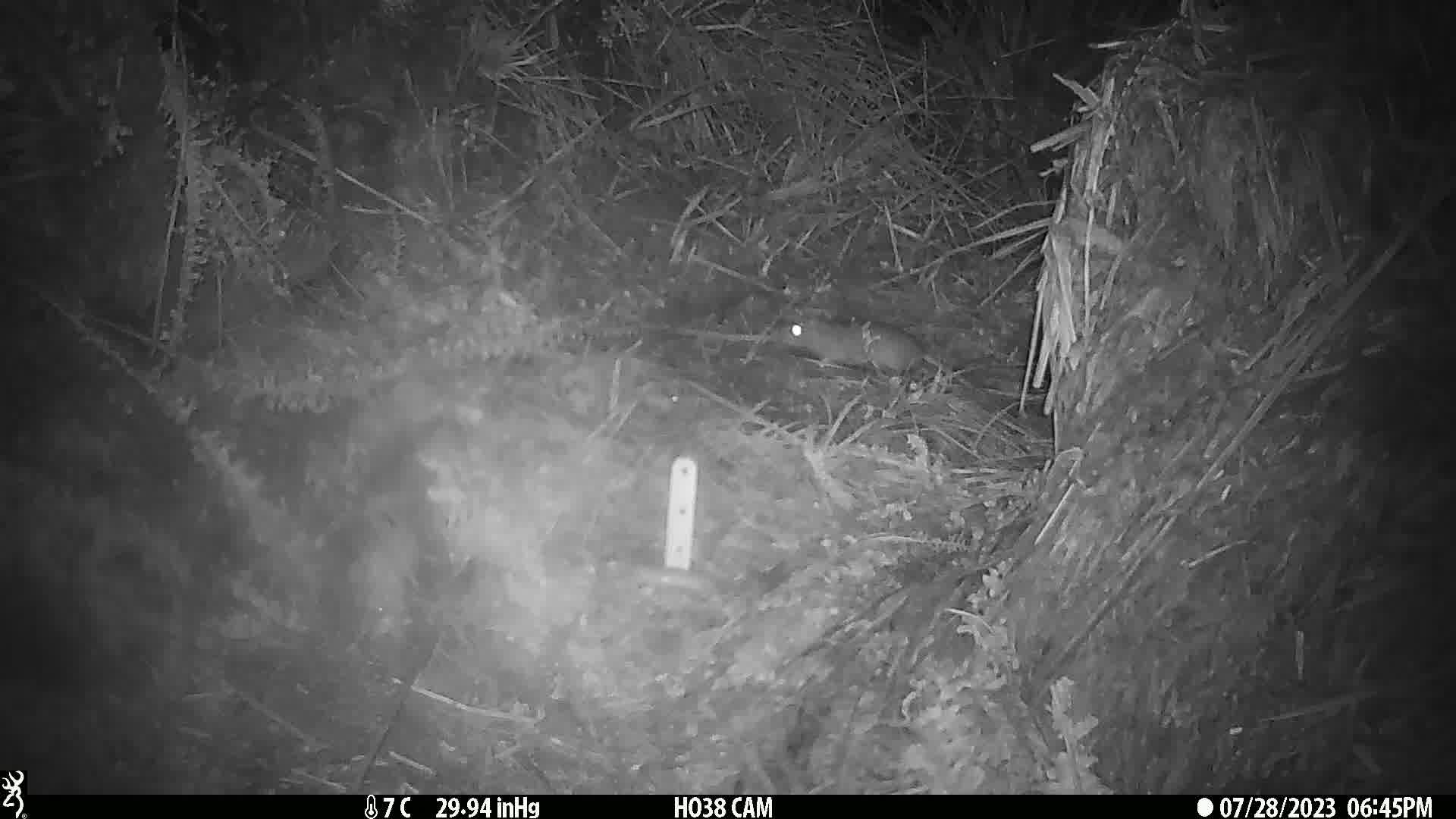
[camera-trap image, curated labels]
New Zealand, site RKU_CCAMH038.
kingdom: Animalia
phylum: Chordata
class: Mammalia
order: Rodentia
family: Muridae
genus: Rattus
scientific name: Rattus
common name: rat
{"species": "rat (Rattus)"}